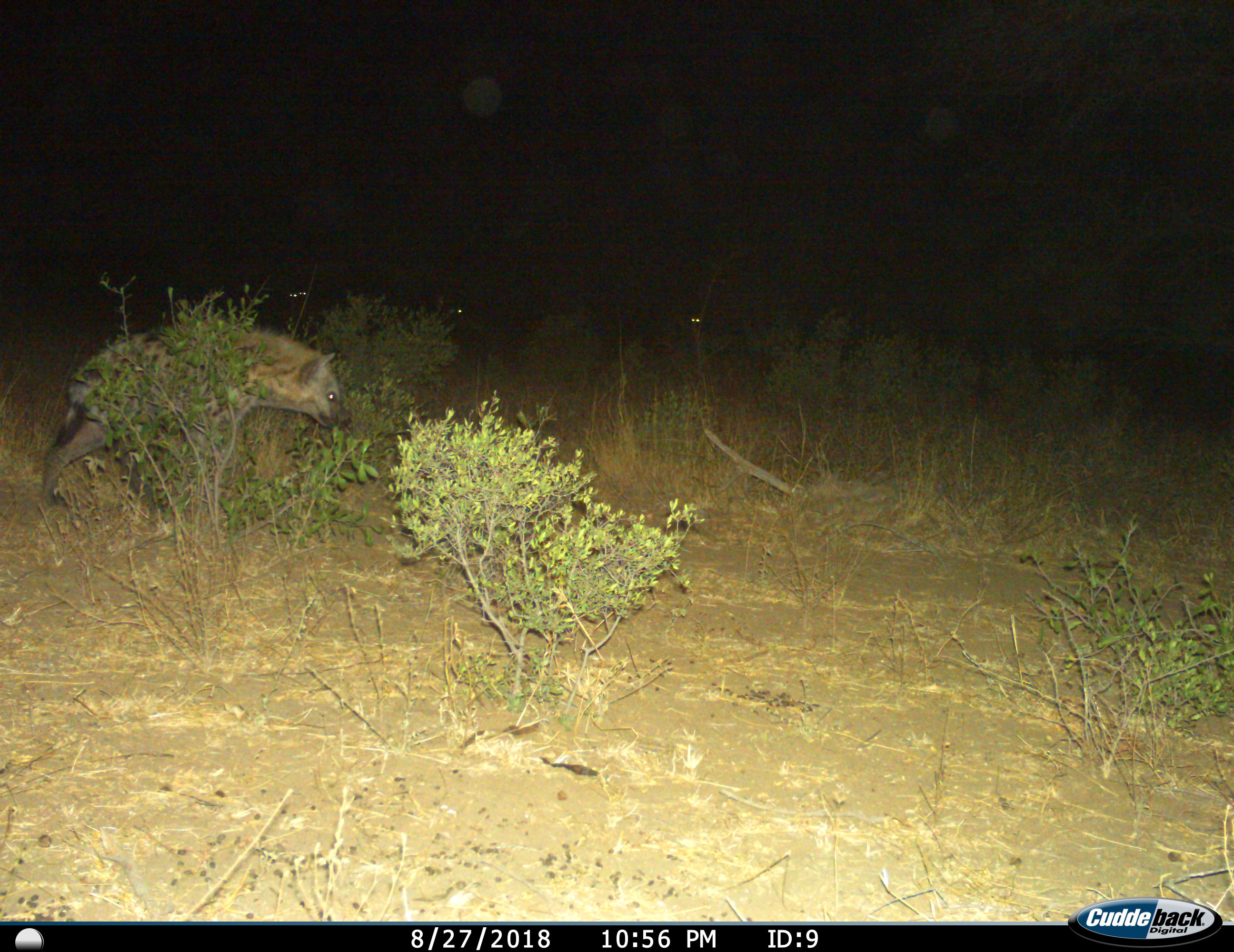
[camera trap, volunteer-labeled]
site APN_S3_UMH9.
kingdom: Animalia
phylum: Chordata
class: Mammalia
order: Carnivora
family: Hyaenidae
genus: Crocuta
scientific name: Crocuta crocuta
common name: spotted hyena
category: hyenaspotted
Hyenaspotted (spotted hyena) (Crocuta crocuta), count 1. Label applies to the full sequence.